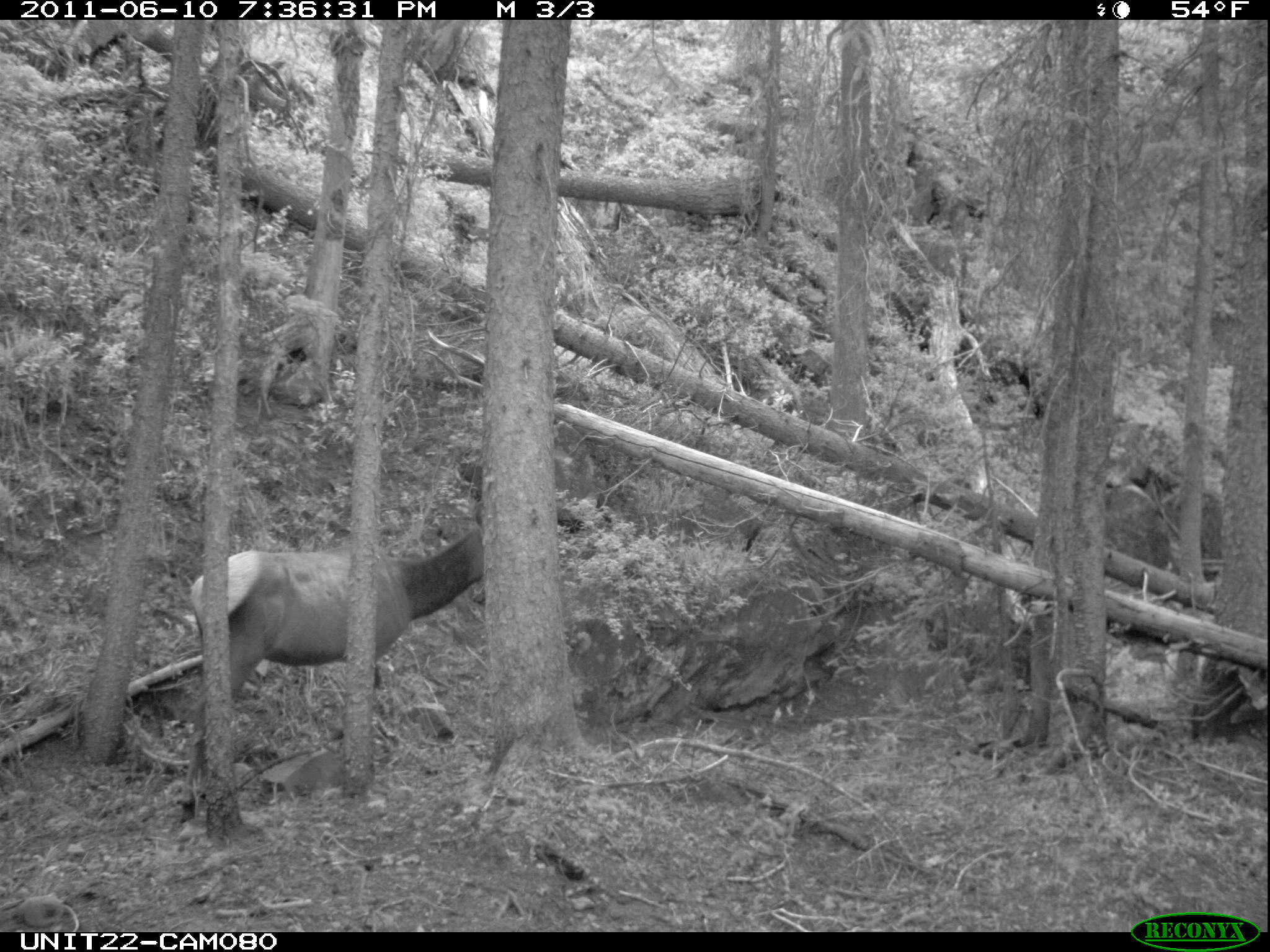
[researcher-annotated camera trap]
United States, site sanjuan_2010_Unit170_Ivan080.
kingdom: Animalia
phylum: Chordata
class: Mammalia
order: Artiodactyla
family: Cervidae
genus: Cervus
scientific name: Cervus elaphus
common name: red deer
Cervus elaphus (red deer).